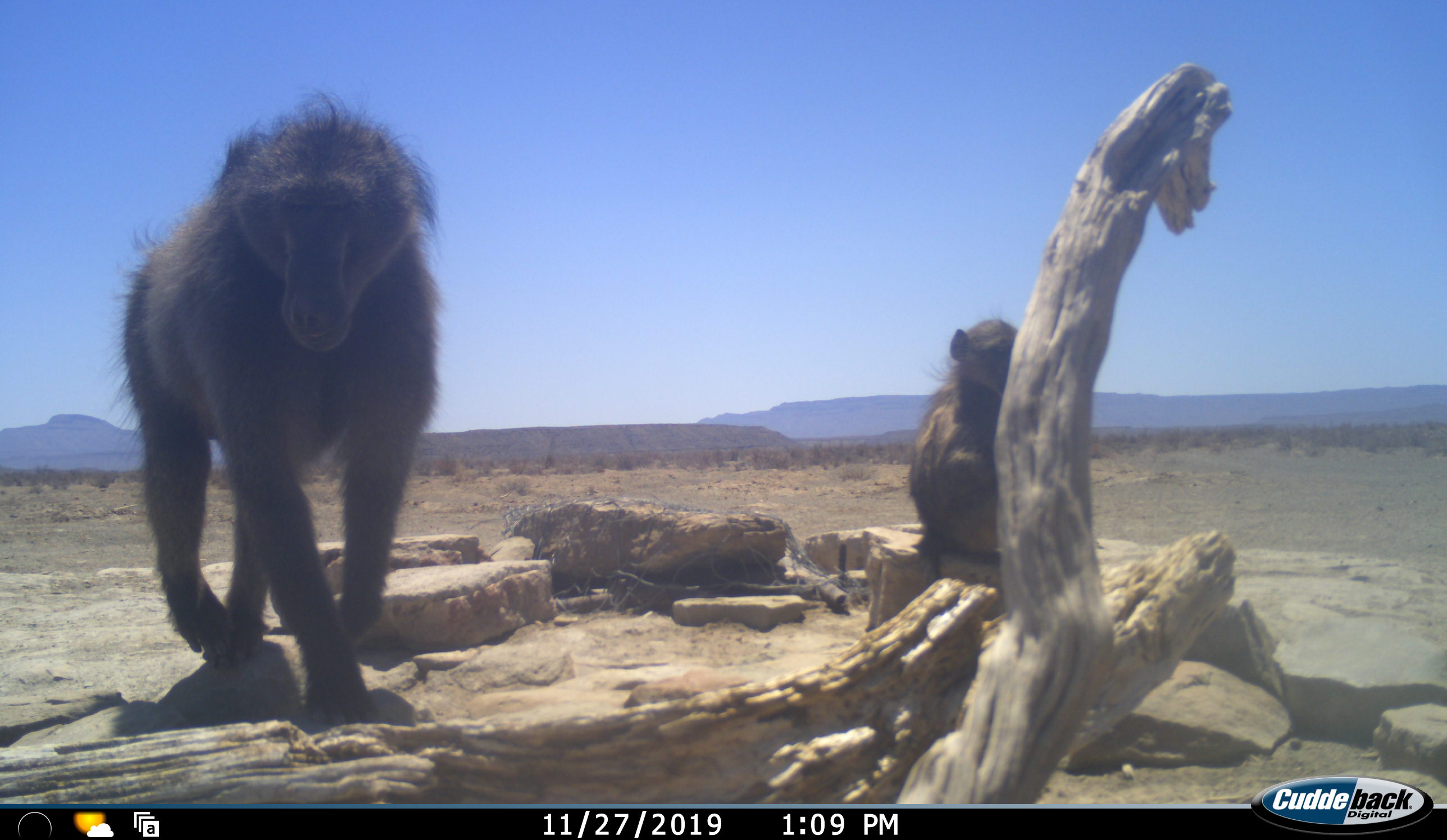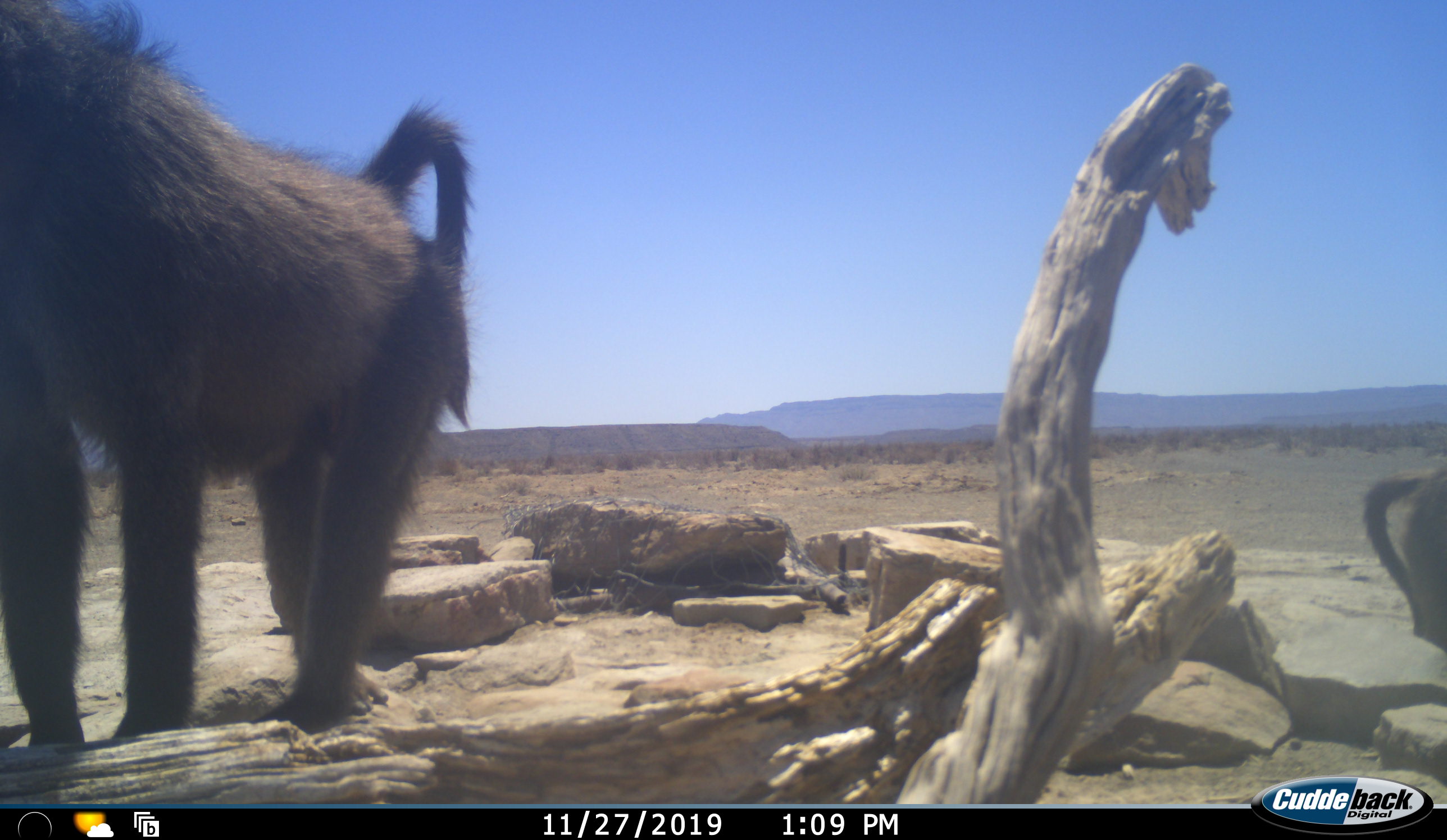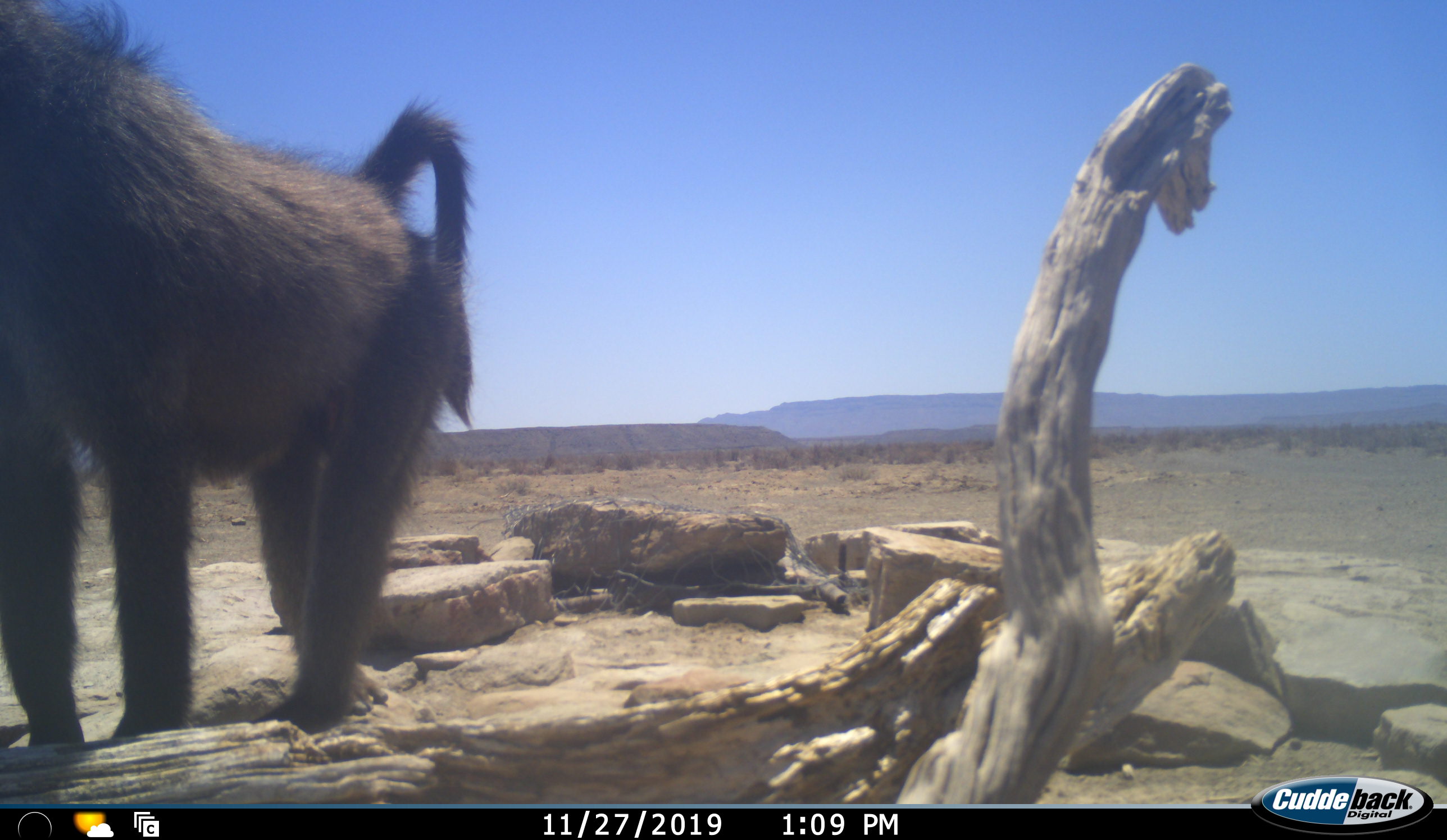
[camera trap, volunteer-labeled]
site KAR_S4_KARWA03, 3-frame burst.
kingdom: Animalia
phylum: Chordata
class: Mammalia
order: Primates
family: Cercopithecidae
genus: Papio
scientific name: Papio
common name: baboon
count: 2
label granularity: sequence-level